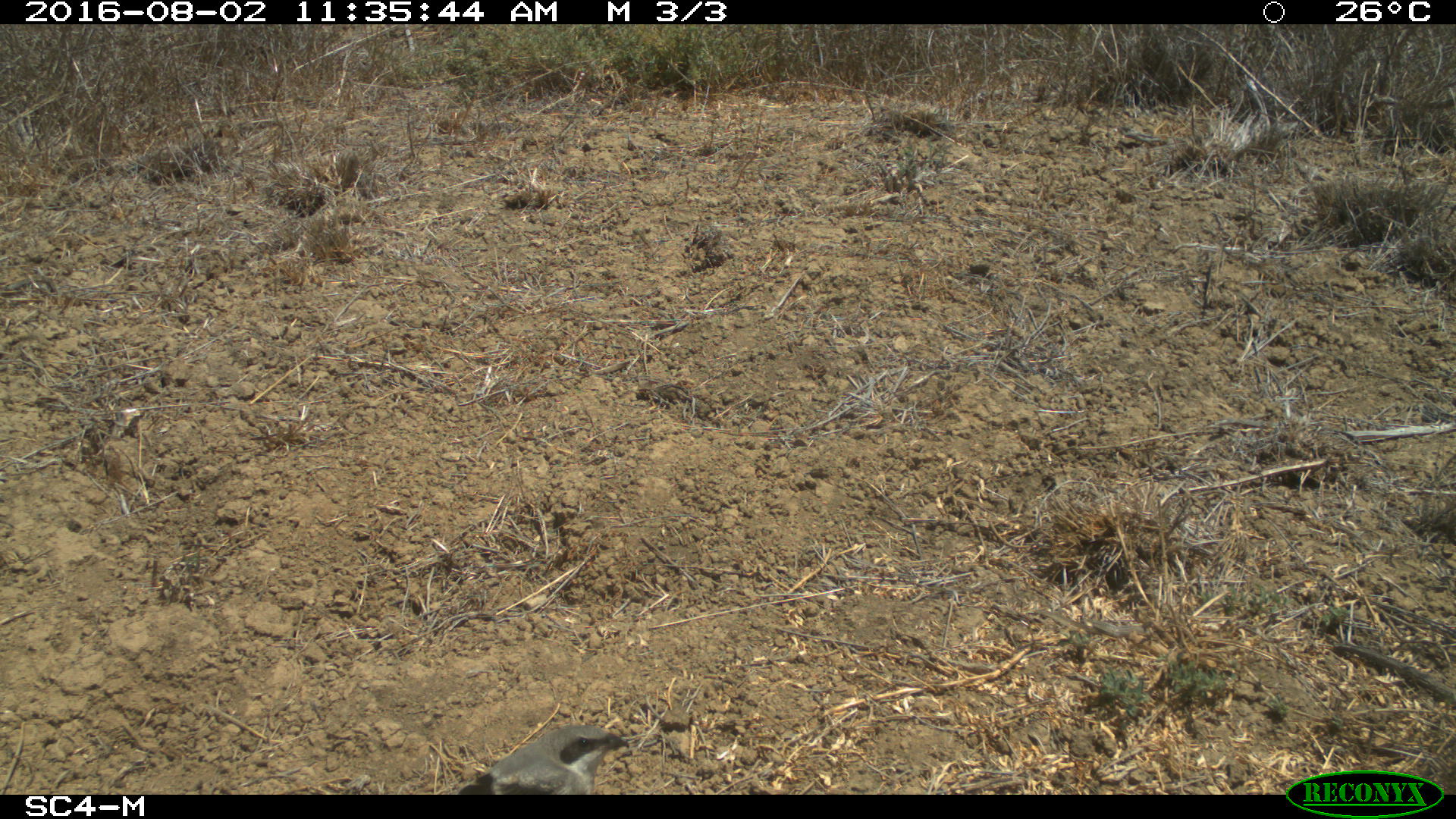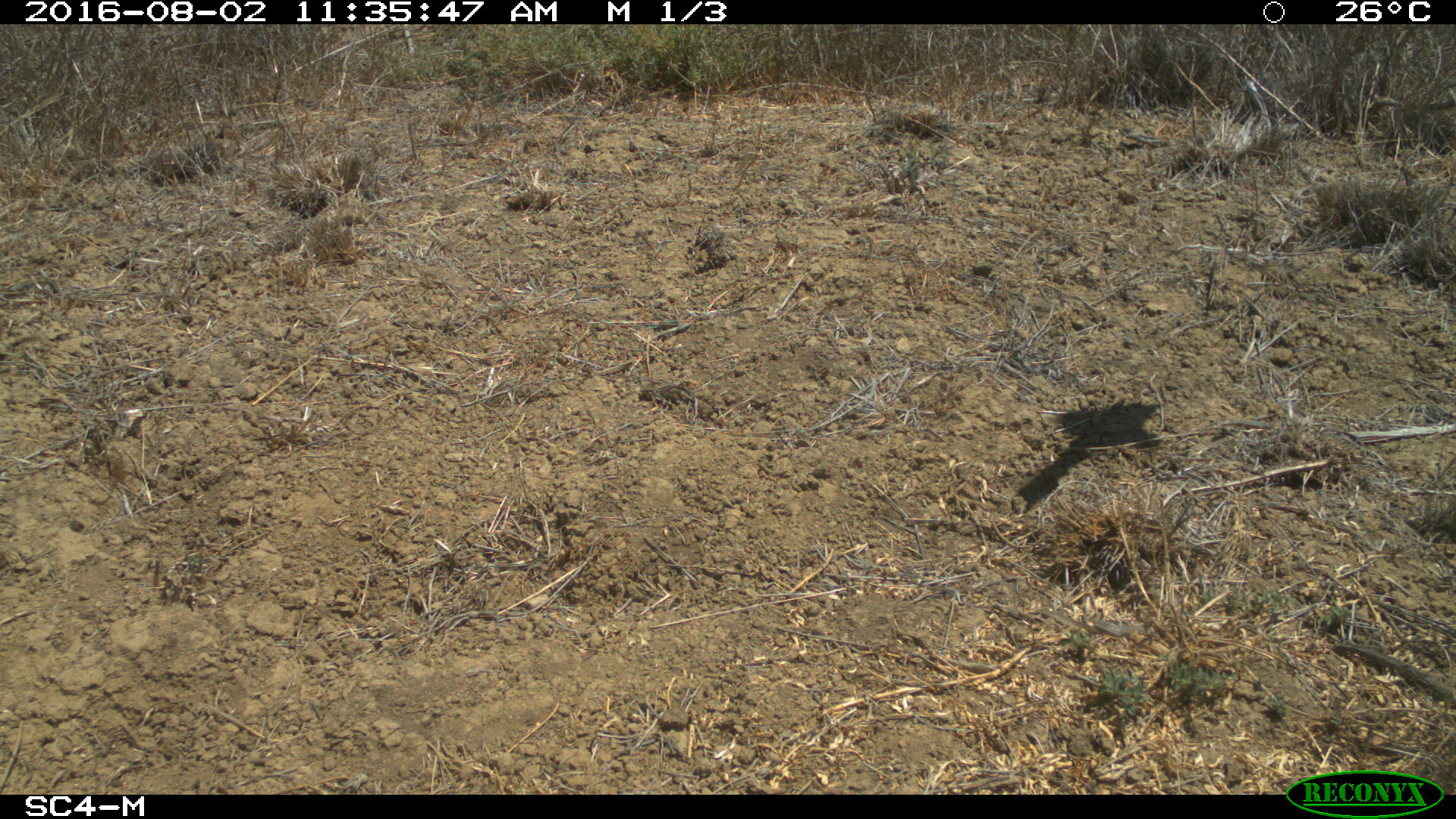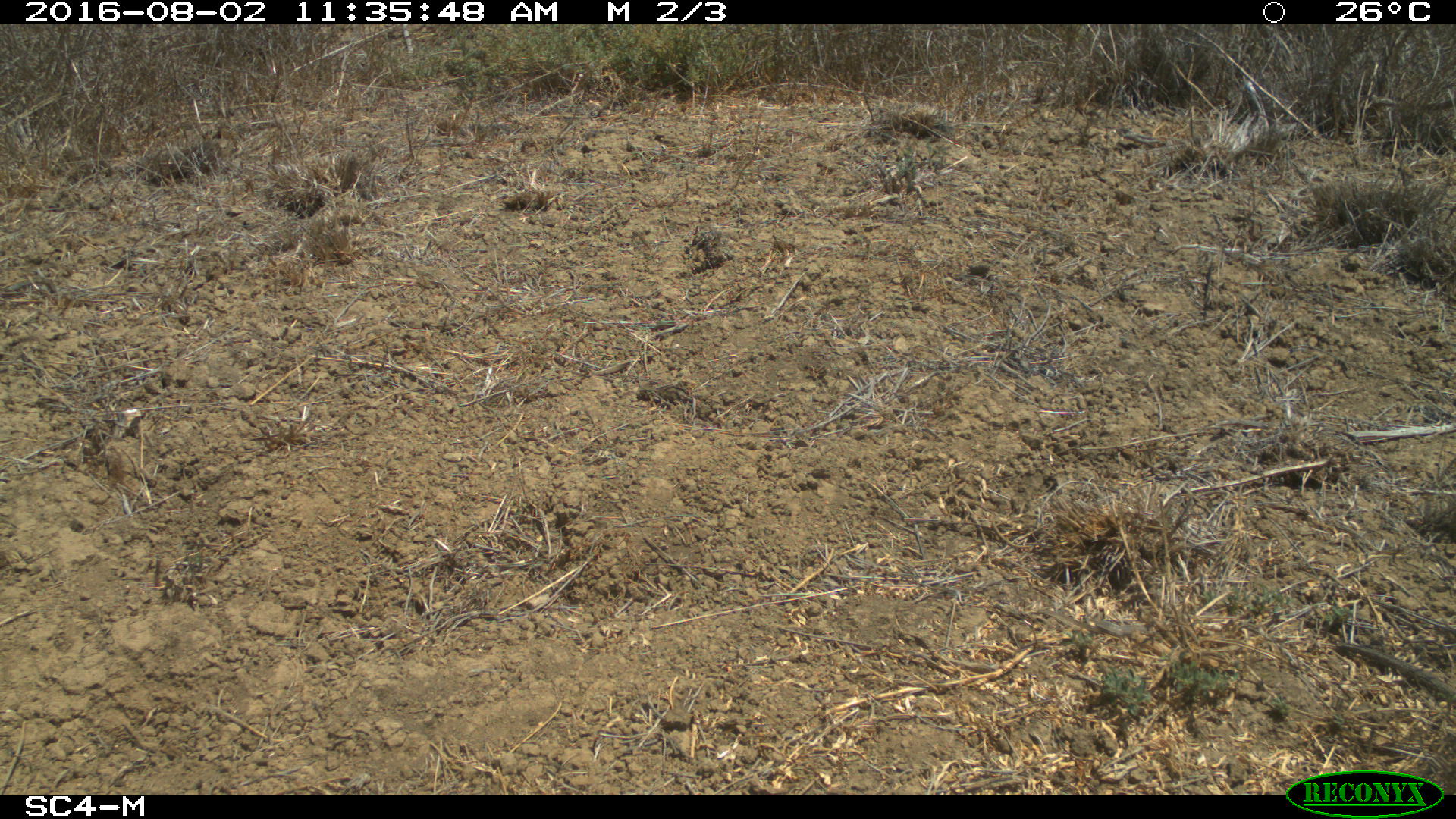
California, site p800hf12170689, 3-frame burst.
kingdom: Animalia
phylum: Chordata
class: Aves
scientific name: Aves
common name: bird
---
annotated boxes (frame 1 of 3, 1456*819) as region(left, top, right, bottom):
bird: region(441, 722, 632, 793)